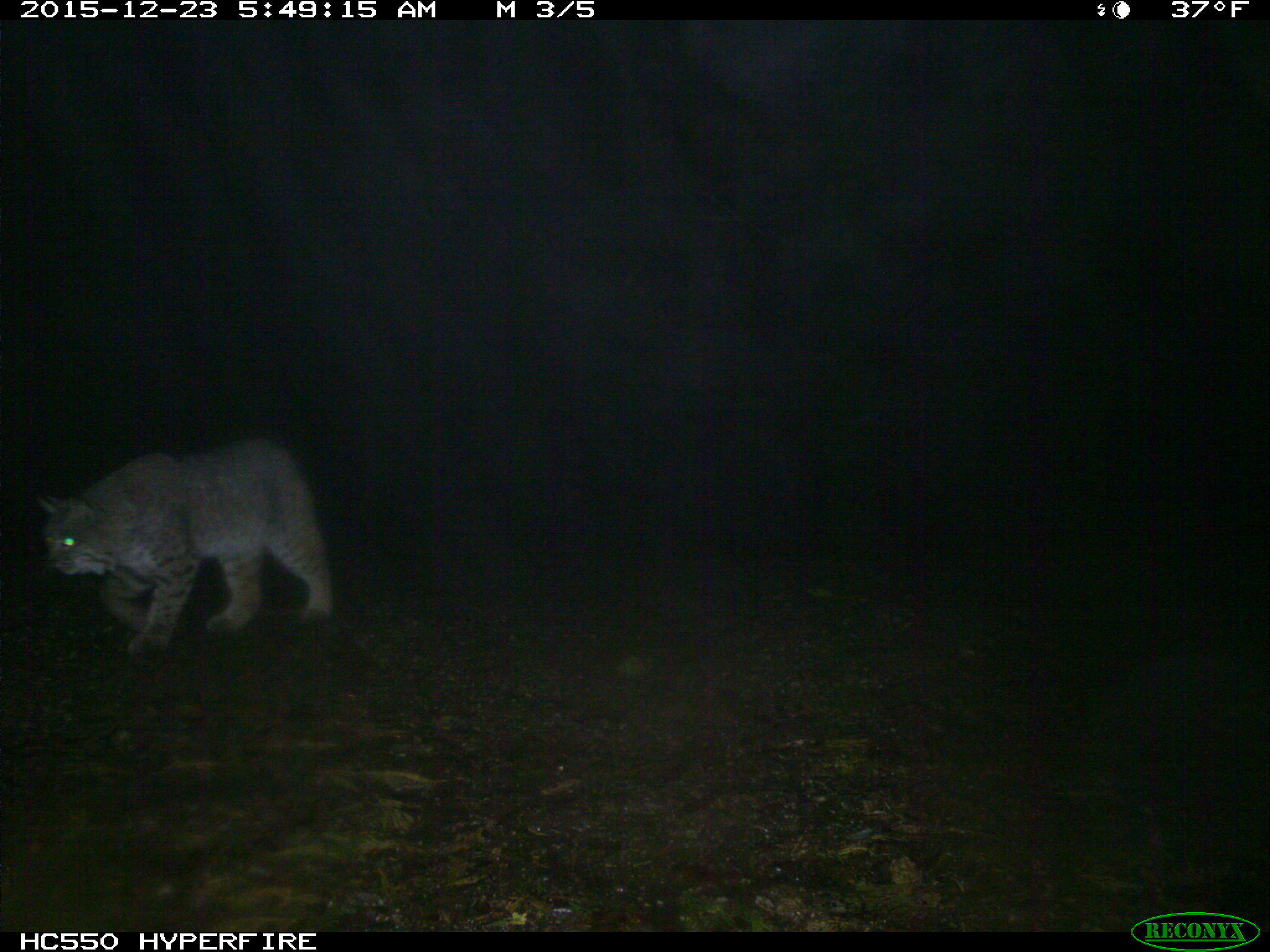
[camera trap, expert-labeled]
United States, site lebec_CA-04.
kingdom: Animalia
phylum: Chordata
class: Mammalia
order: Carnivora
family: Felidae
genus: Lynx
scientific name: Lynx rufus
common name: bobcat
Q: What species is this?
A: Lynx rufus (bobcat).